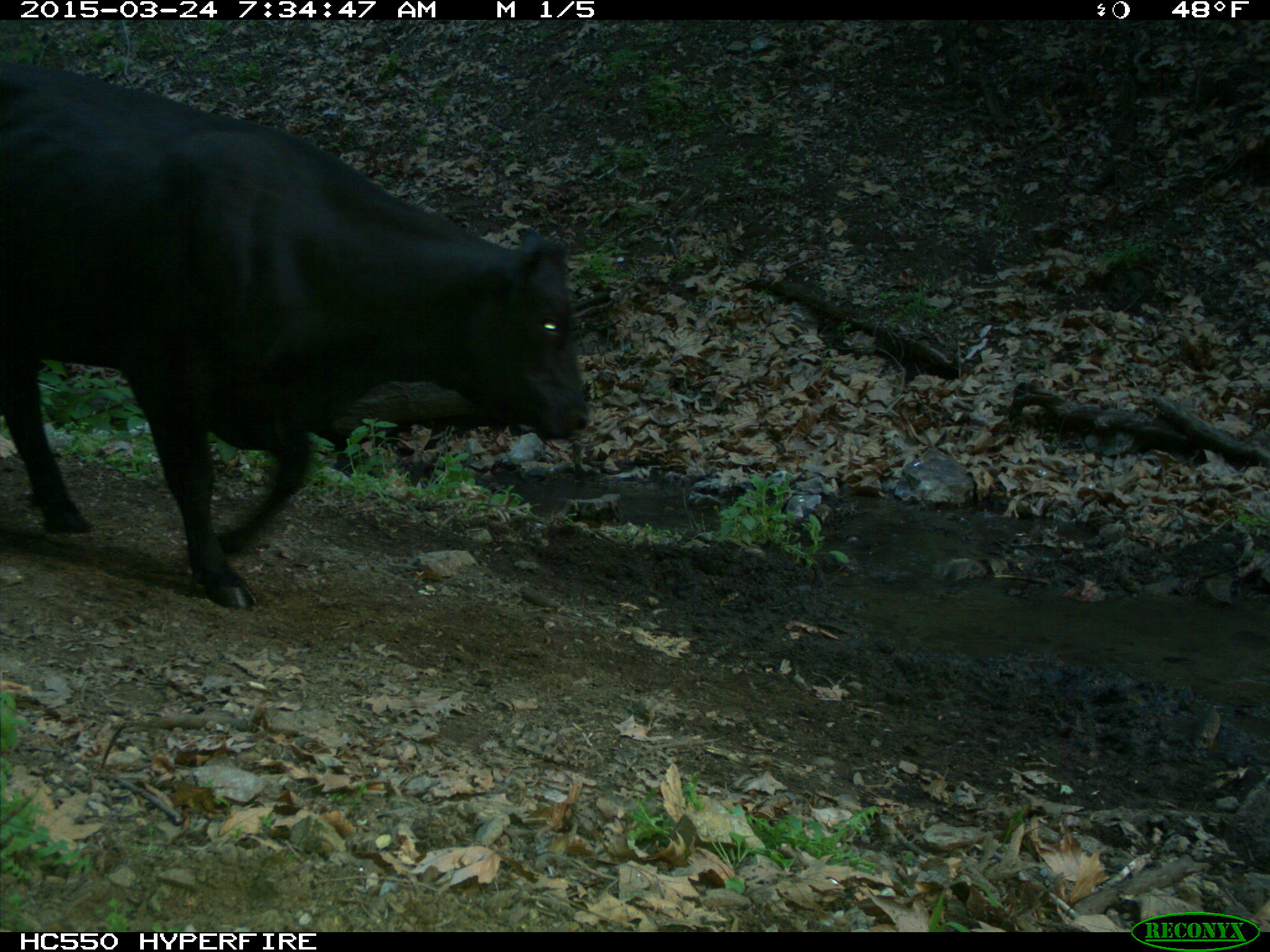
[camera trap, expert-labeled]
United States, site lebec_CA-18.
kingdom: Animalia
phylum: Chordata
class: Mammalia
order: Artiodactyla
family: Bovidae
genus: Bos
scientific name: Bos taurus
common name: domestic cow